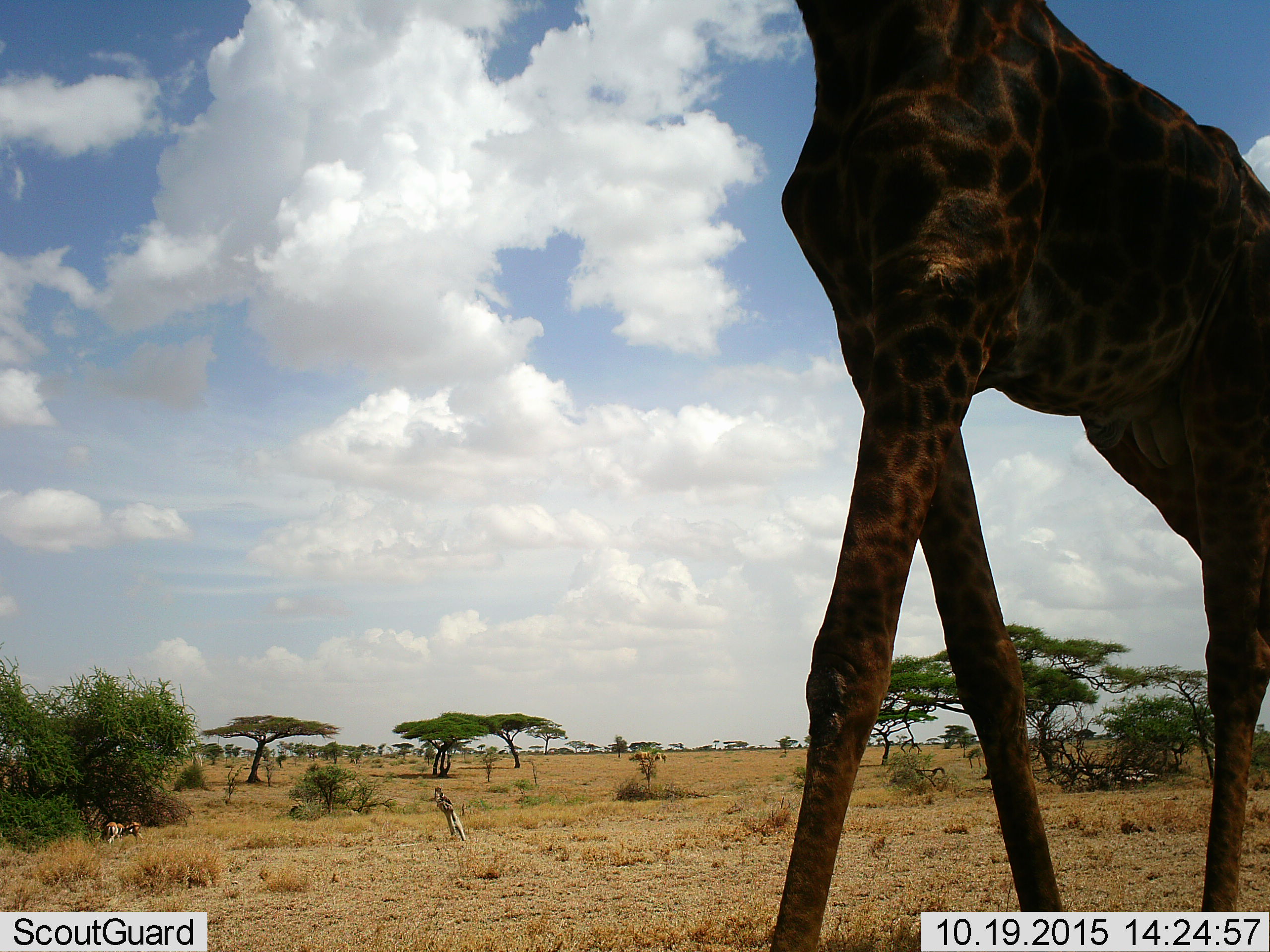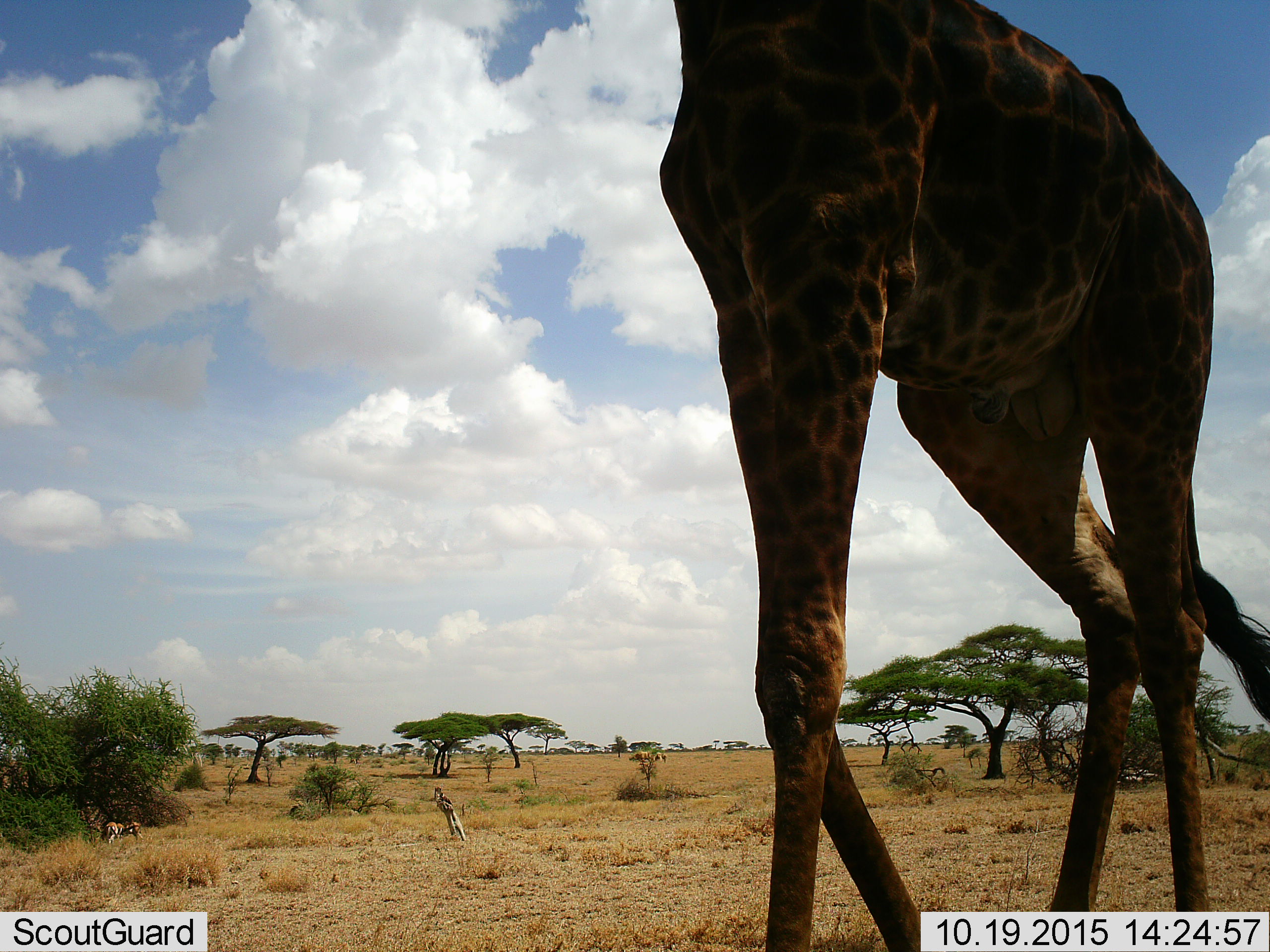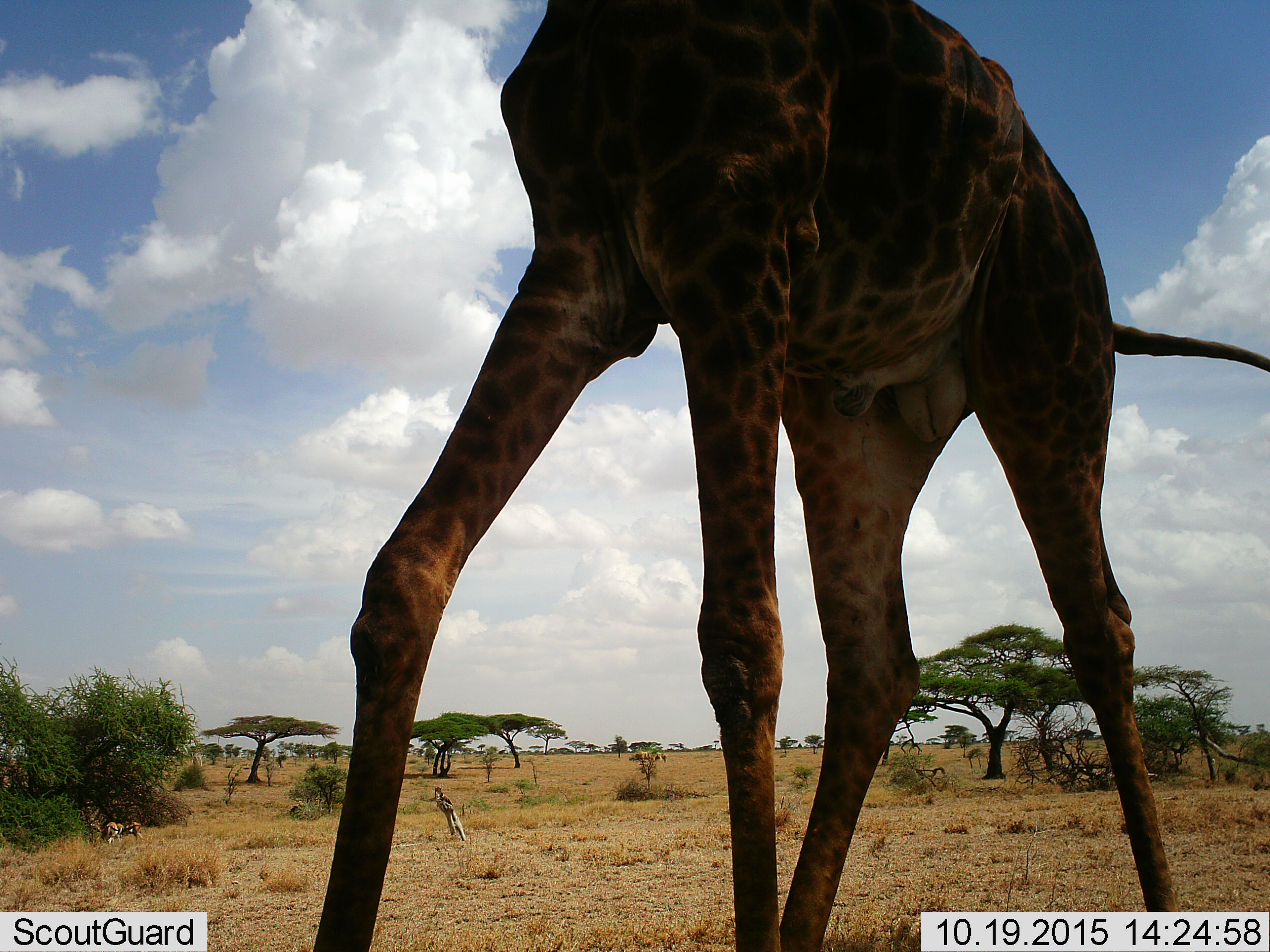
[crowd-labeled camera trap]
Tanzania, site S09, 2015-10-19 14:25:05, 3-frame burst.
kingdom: Animalia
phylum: Chordata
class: Mammalia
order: Artiodactyla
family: Bovidae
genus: Eudorcas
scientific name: Eudorcas thomsonii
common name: thomson's gazelle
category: gazellethomsons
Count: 3.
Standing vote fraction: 75%.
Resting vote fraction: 0%.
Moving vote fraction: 0%.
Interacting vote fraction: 0%.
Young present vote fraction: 0%.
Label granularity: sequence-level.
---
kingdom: Animalia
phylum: Chordata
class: Mammalia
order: Artiodactyla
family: Giraffidae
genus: Giraffa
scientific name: Giraffa camelopardalis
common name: giraffe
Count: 1.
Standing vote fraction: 30%.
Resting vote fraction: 0%.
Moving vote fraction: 70%.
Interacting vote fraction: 0%.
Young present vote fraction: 20%.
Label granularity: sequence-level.